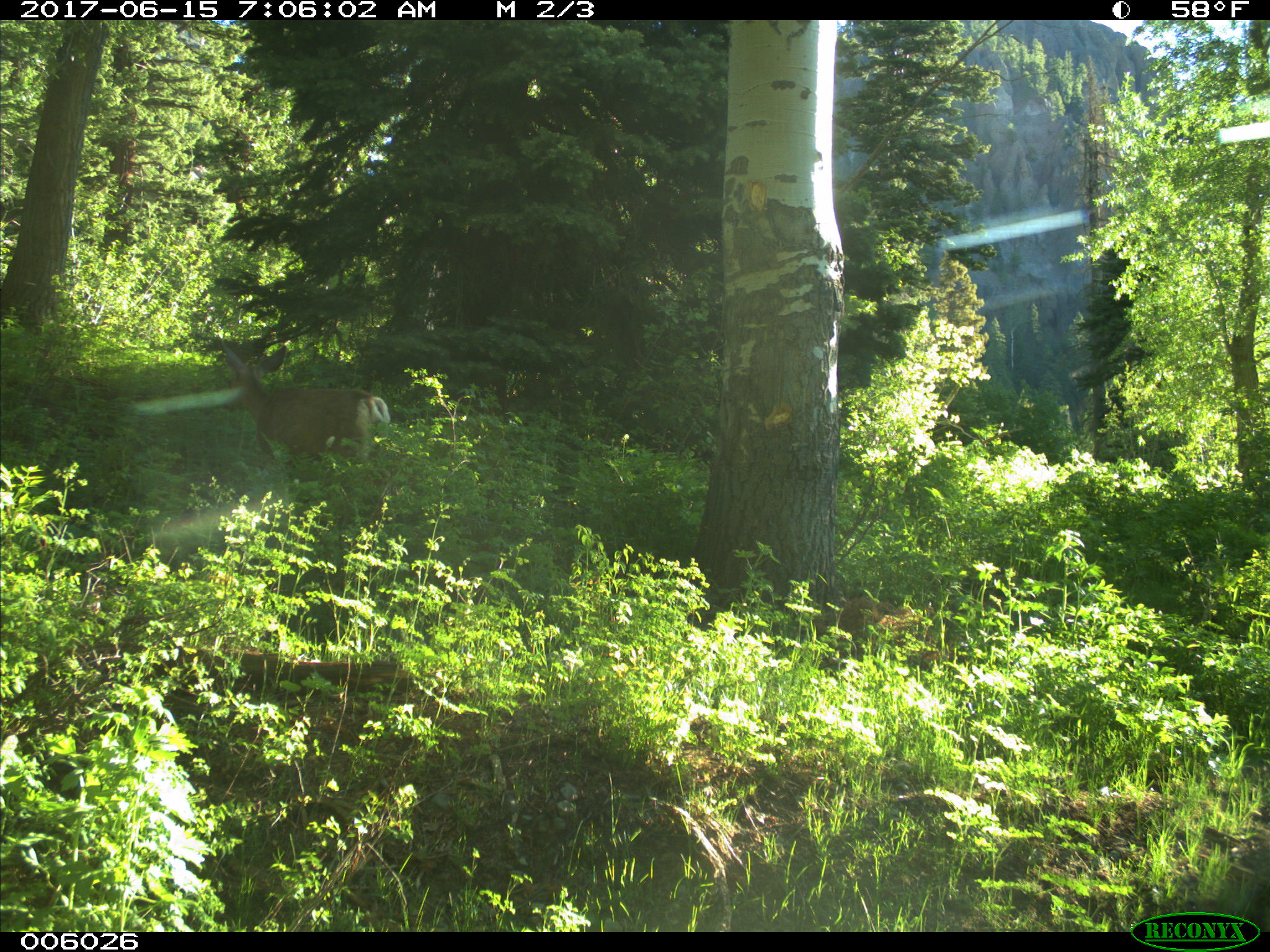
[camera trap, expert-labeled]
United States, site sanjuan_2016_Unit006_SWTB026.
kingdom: Animalia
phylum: Chordata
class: Mammalia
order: Artiodactyla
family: Cervidae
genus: Odocoileus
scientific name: Odocoileus hemionus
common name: mule deer